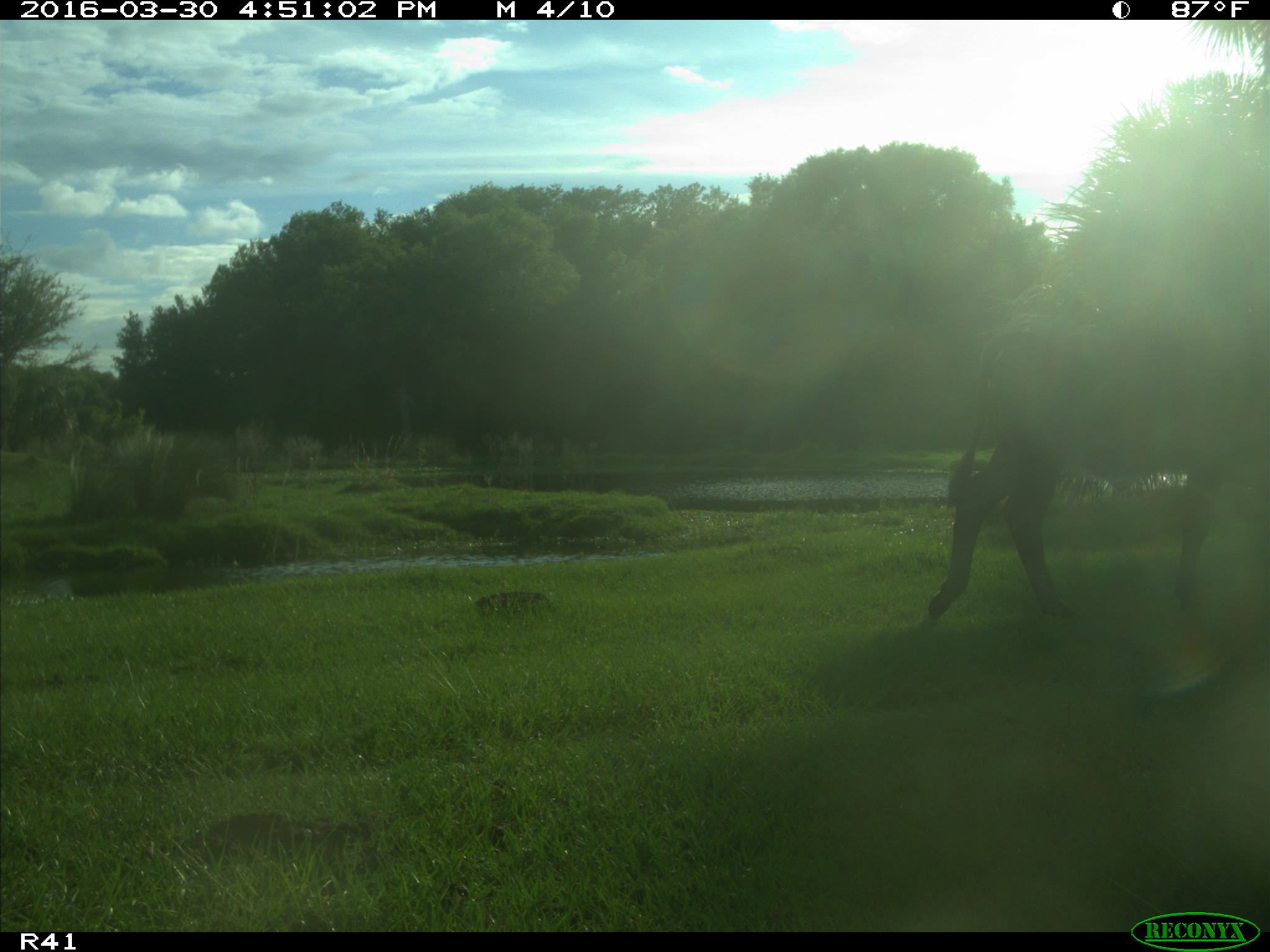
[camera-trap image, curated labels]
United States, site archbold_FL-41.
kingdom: Animalia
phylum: Chordata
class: Mammalia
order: Artiodactyla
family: Bovidae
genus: Bos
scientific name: Bos taurus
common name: domestic cow